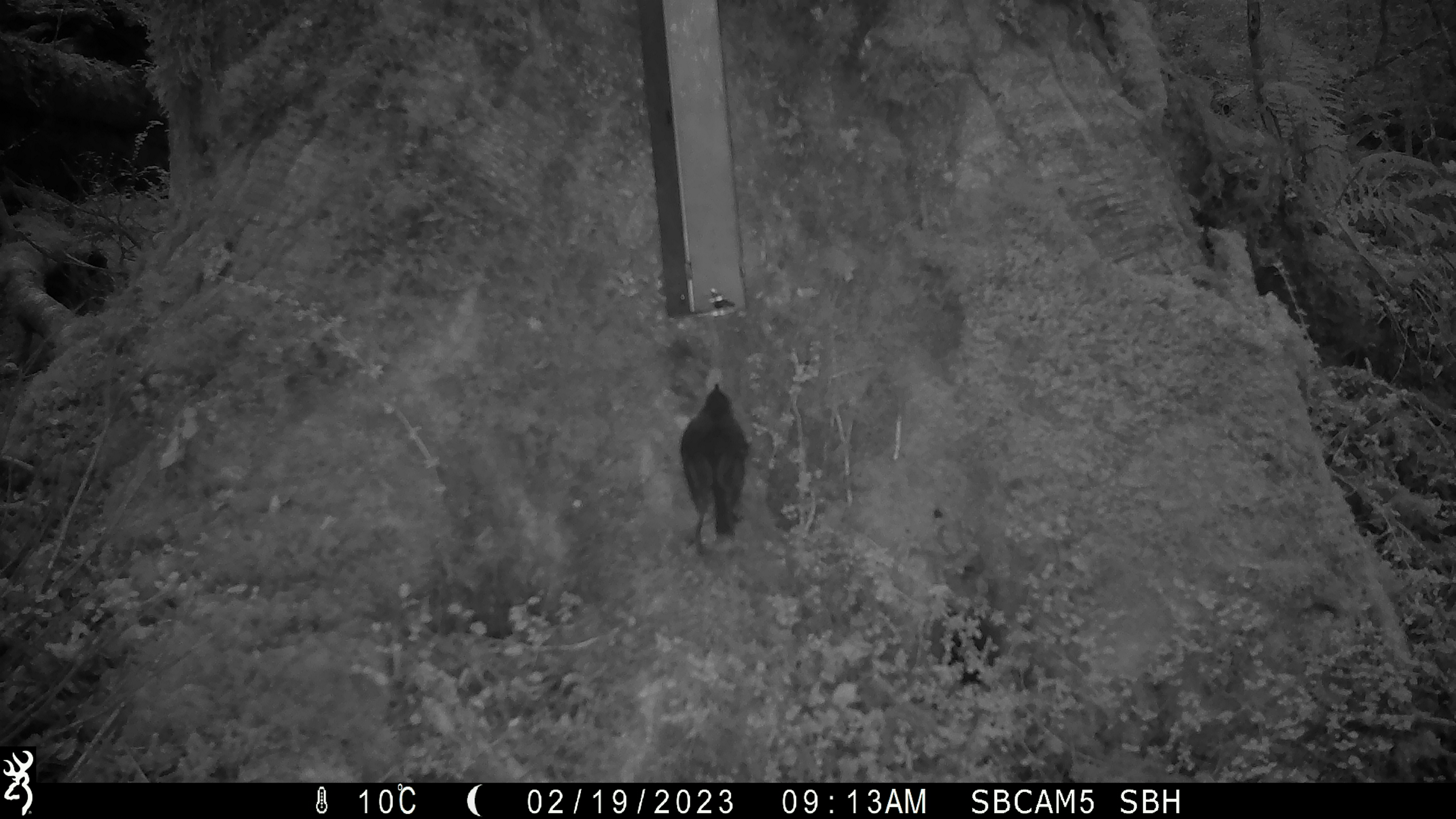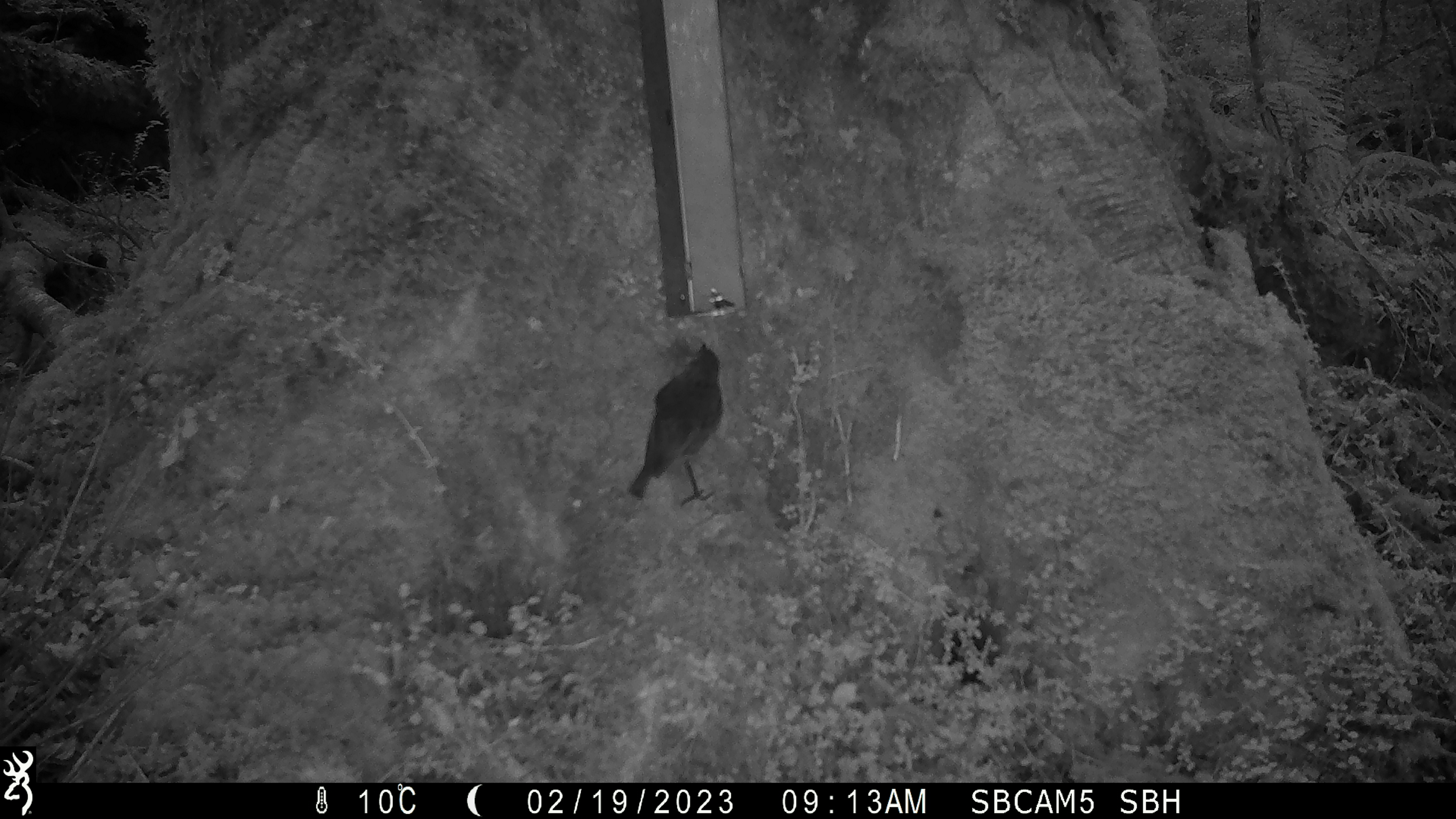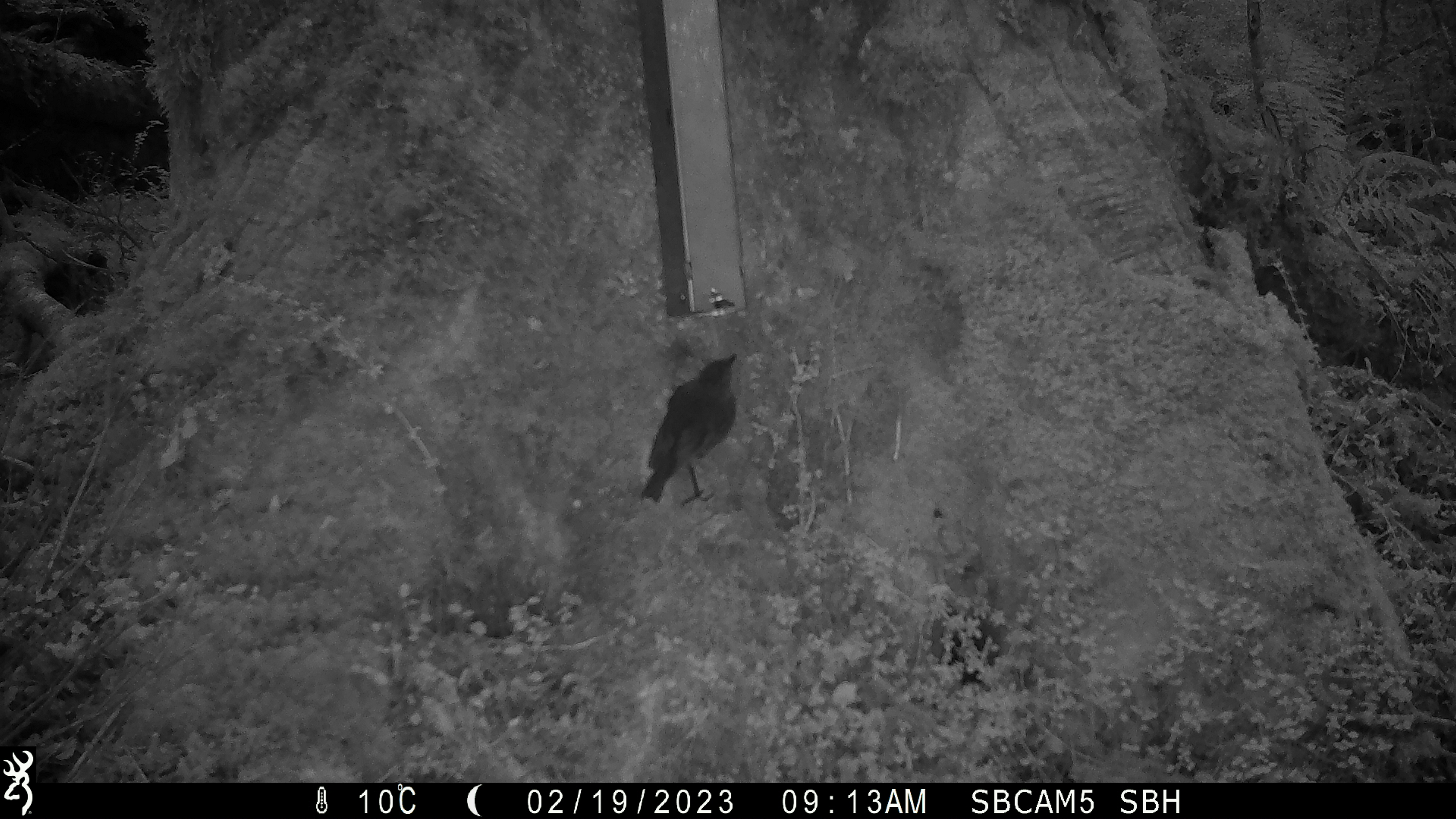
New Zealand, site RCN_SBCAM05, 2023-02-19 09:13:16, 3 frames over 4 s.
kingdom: Animalia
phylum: Chordata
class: Aves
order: Passeriformes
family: Petroicidae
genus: Petroica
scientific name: Petroica australis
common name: new zealand robin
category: robin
Robin (new zealand robin) (Petroica australis).